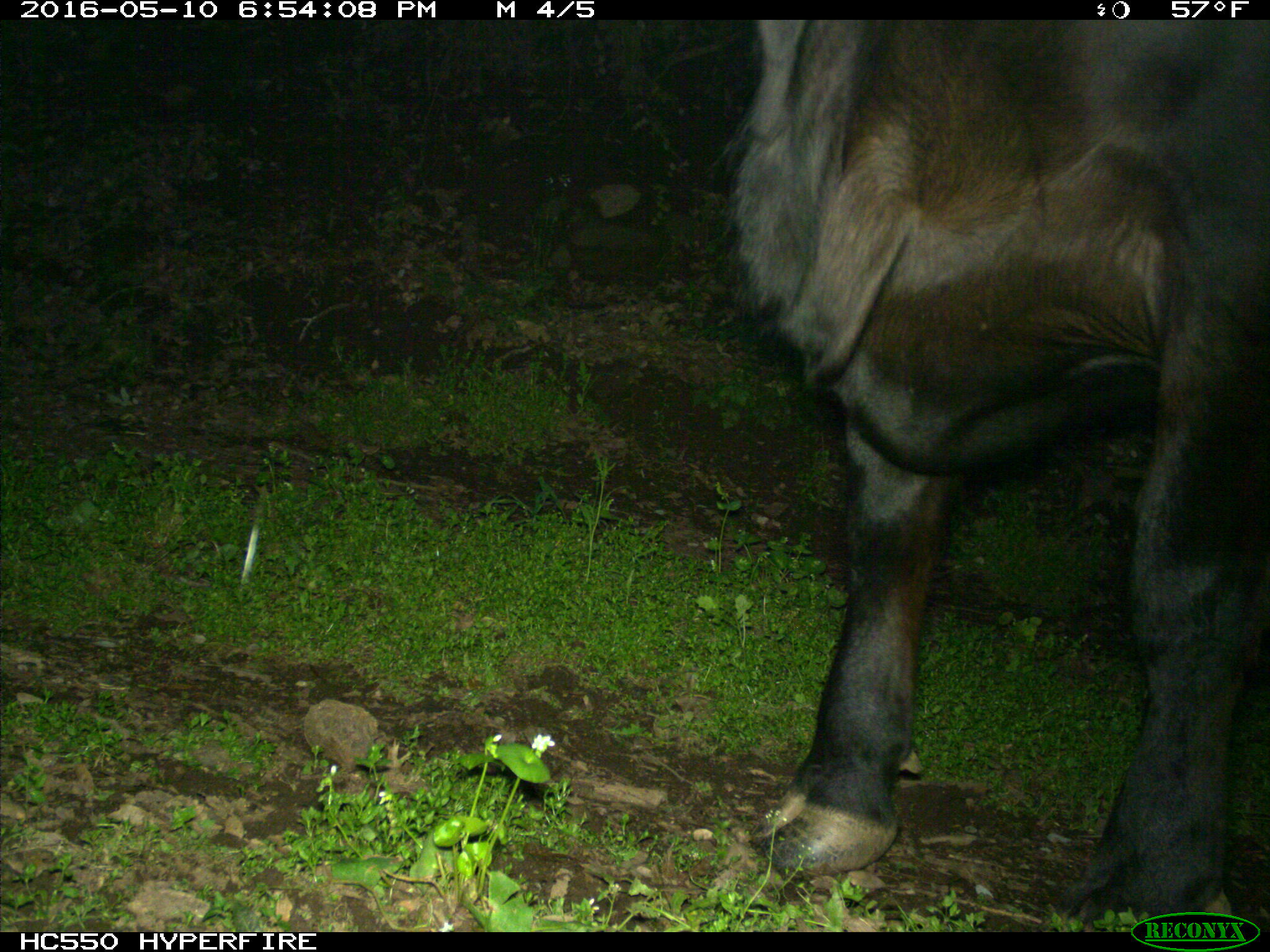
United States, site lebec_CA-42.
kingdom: Animalia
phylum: Chordata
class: Mammalia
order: Artiodactyla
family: Bovidae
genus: Bos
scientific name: Bos taurus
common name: domestic cow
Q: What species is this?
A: Bos taurus (domestic cow).